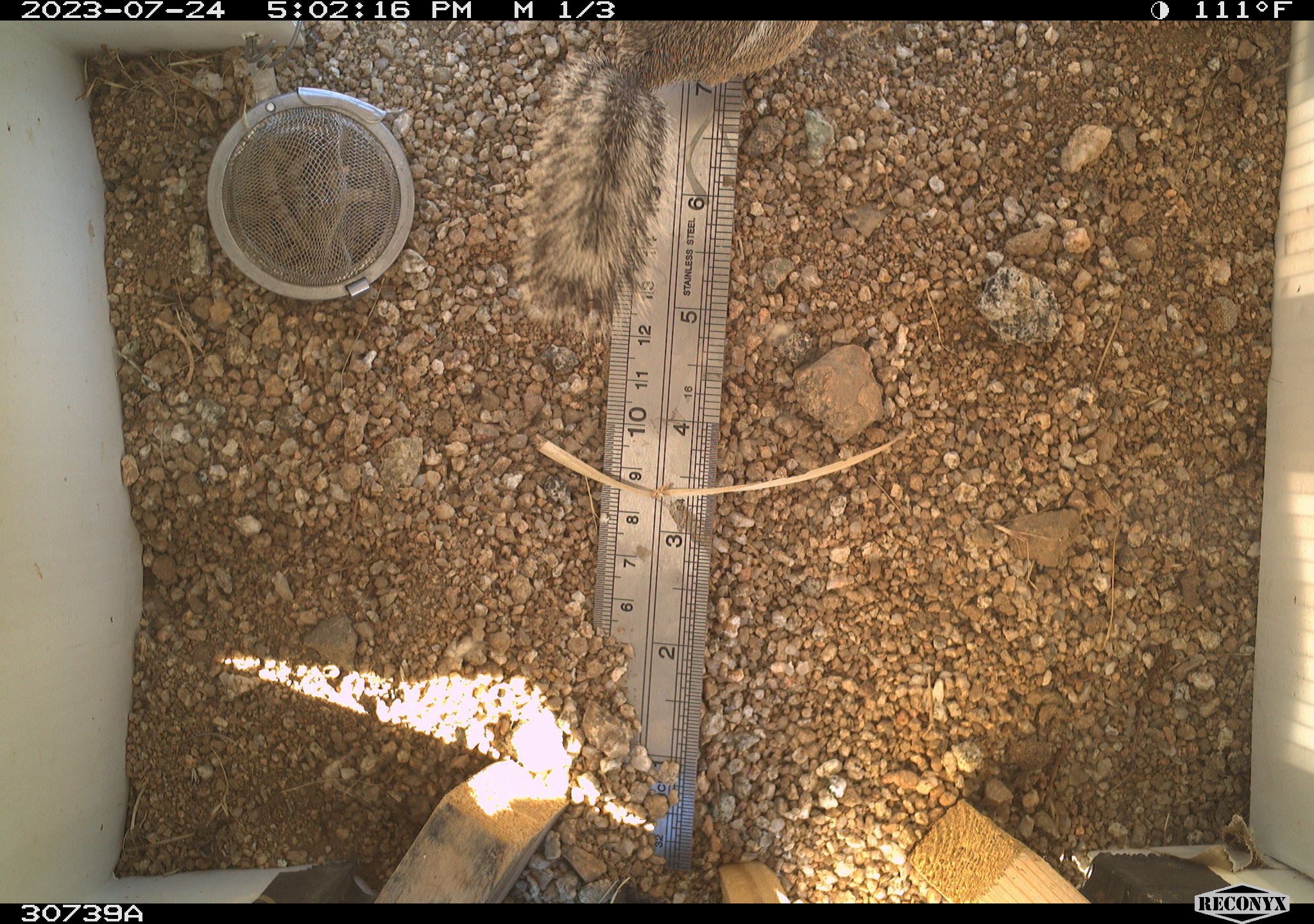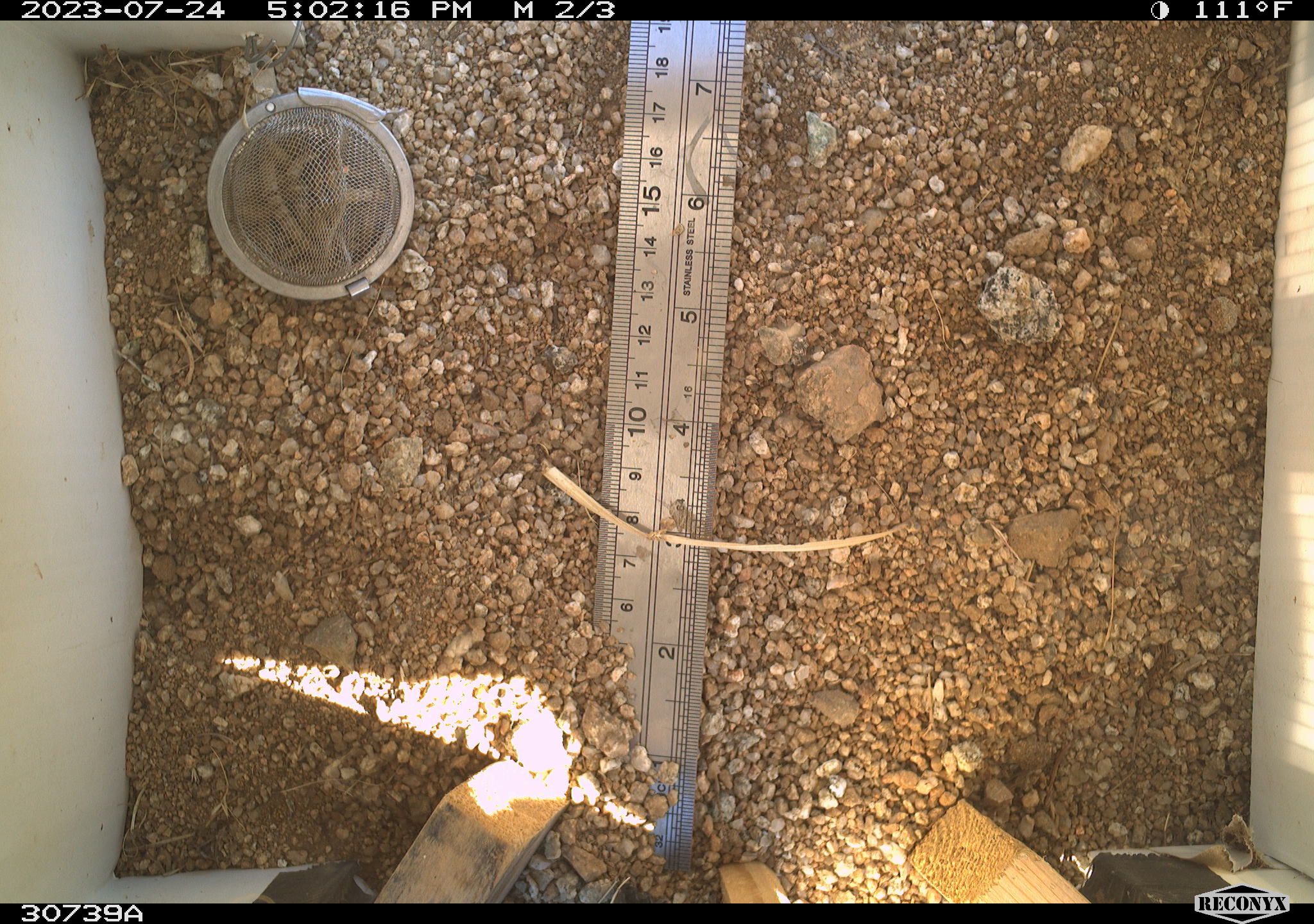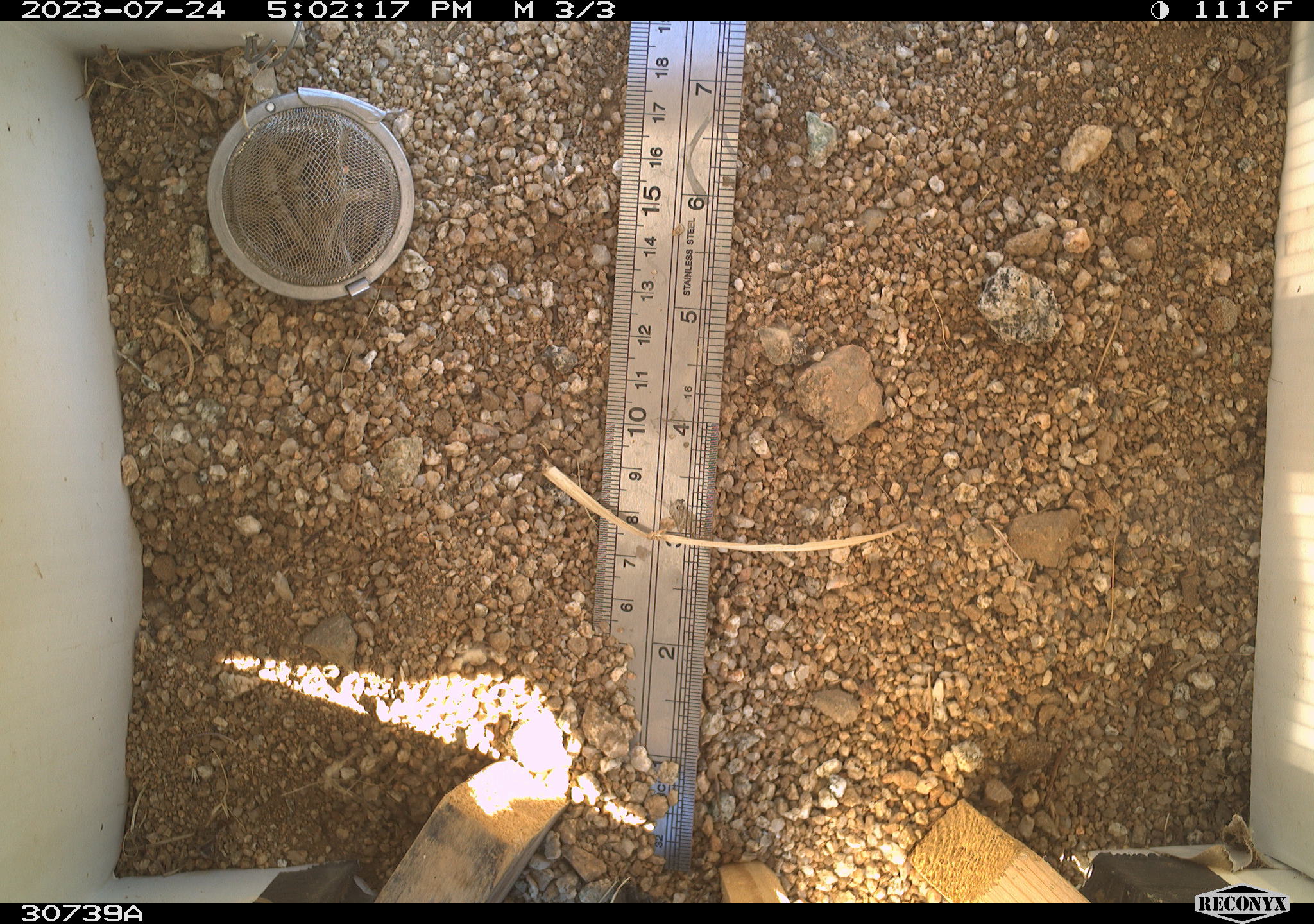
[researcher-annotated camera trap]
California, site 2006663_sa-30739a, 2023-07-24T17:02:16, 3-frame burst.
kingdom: Animalia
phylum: Chordata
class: Mammalia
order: Rodentia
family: Sciuridae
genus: Ammospermophilus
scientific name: Ammospermophilus leucurus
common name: white-tailed antelope squirrel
White-tailed antelope squirrel (Ammospermophilus leucurus).